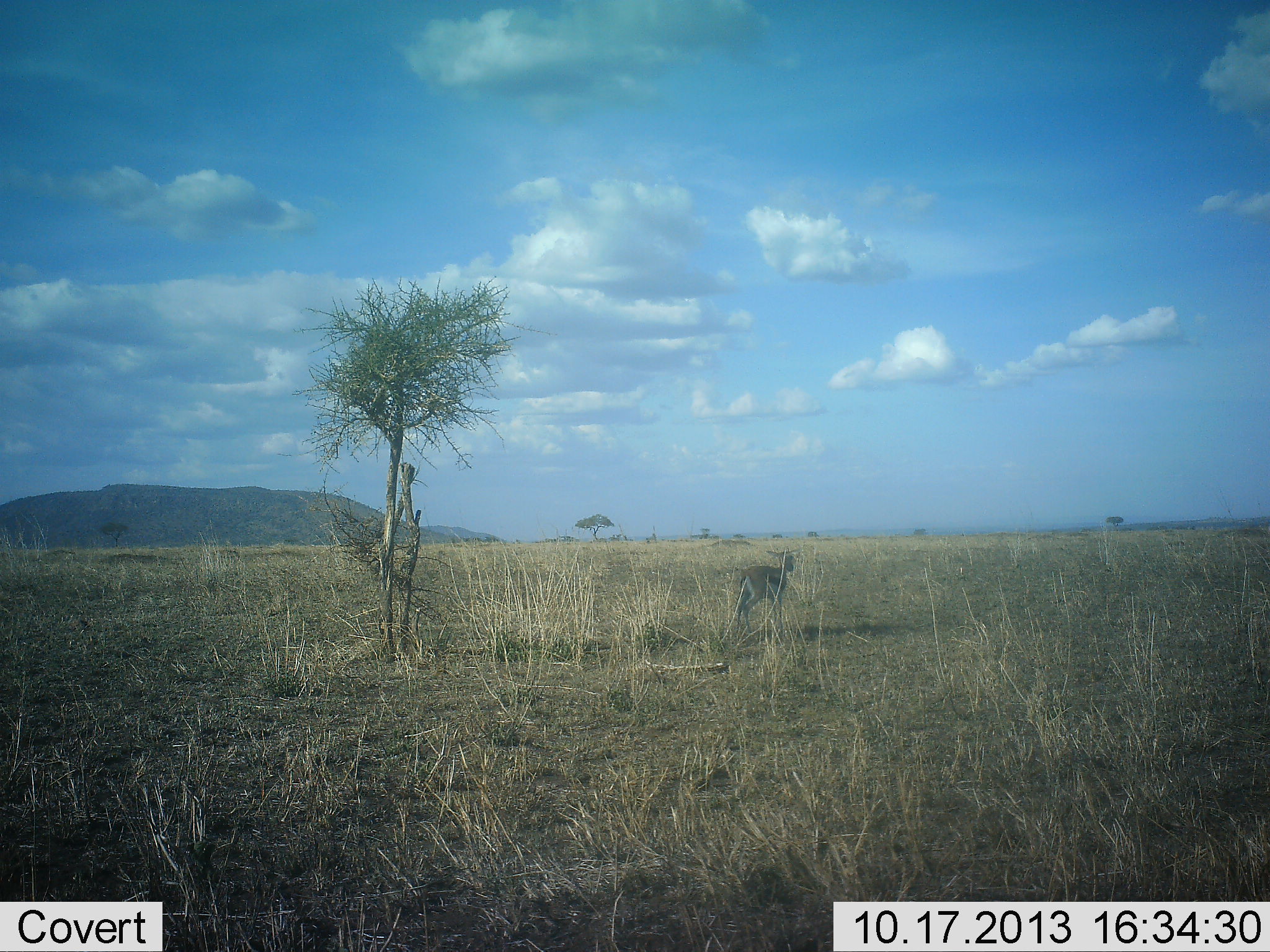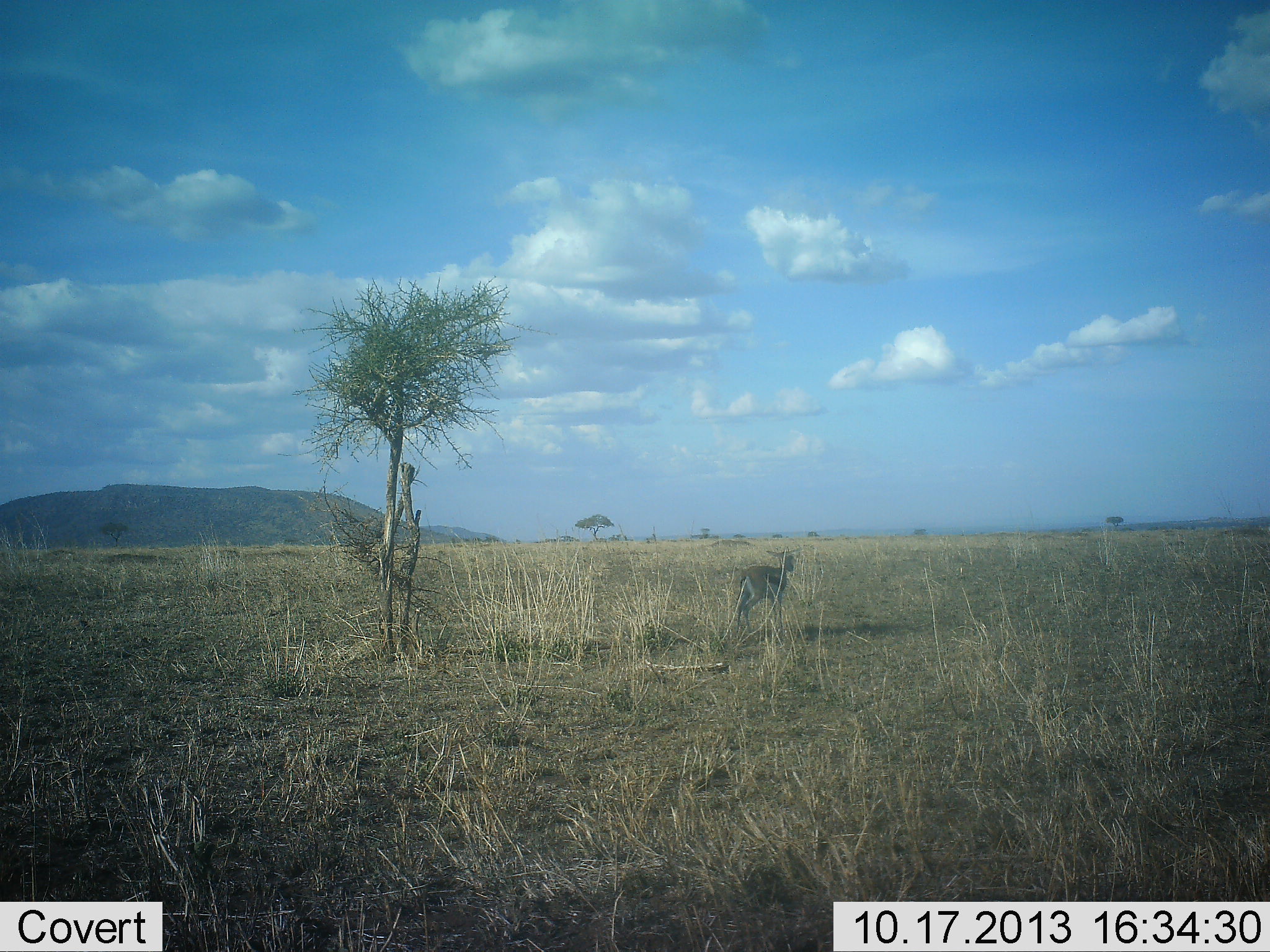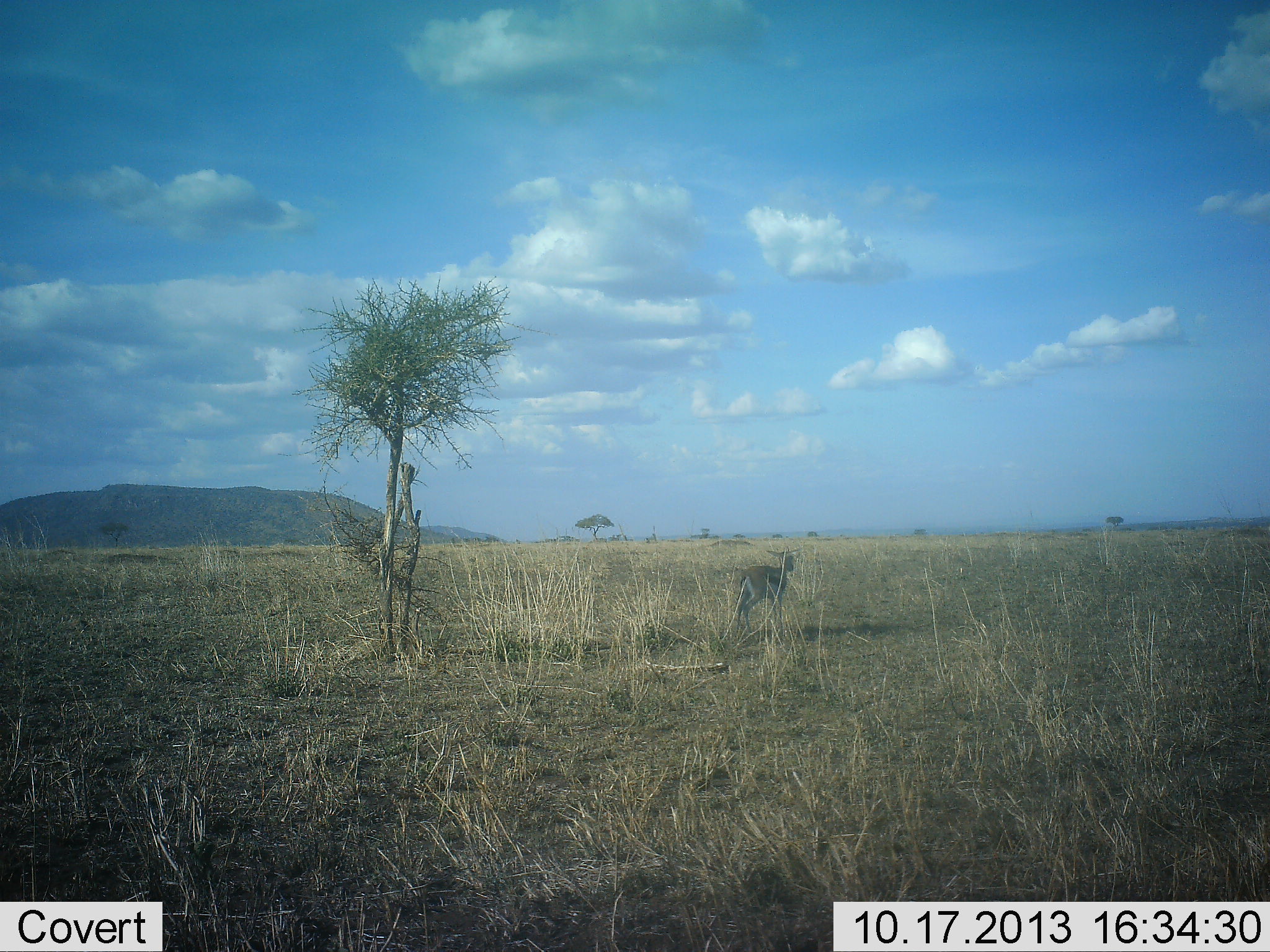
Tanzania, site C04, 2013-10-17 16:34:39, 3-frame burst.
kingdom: Animalia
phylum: Chordata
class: Mammalia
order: Artiodactyla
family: Bovidae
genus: Eudorcas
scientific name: Eudorcas thomsonii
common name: thomson's gazelle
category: gazellethomsons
Gazellethomsons (thomson's gazelle) (Eudorcas thomsonii), count 1. Behavior (volunteer vote fractions): standing 100%, resting 0%, moving 10%, interacting 0%. Young present (vote fraction): 0%. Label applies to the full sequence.